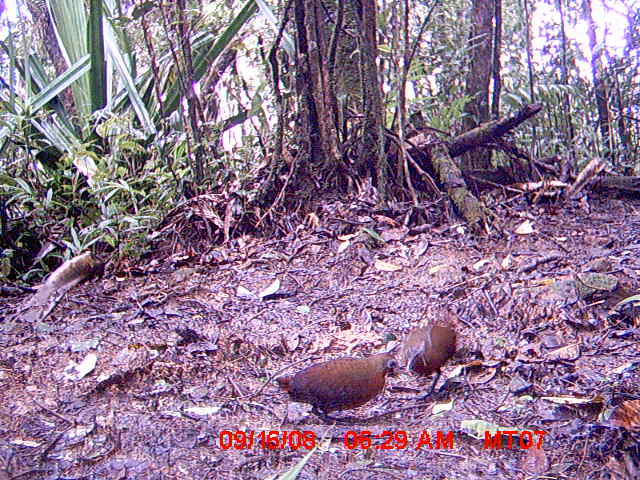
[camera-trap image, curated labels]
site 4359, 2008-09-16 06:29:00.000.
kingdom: Animalia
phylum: Chordata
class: Aves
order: Gruiformes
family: Sarothruridae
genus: Mentocrex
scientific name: Mentocrex kioloides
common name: madagascar wood rail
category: canirallus kioloides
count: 2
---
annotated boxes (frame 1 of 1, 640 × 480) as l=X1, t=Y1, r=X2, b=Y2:
canirallus kioloides: l=274, t=350, r=401, b=424; l=402, t=322, r=456, b=390